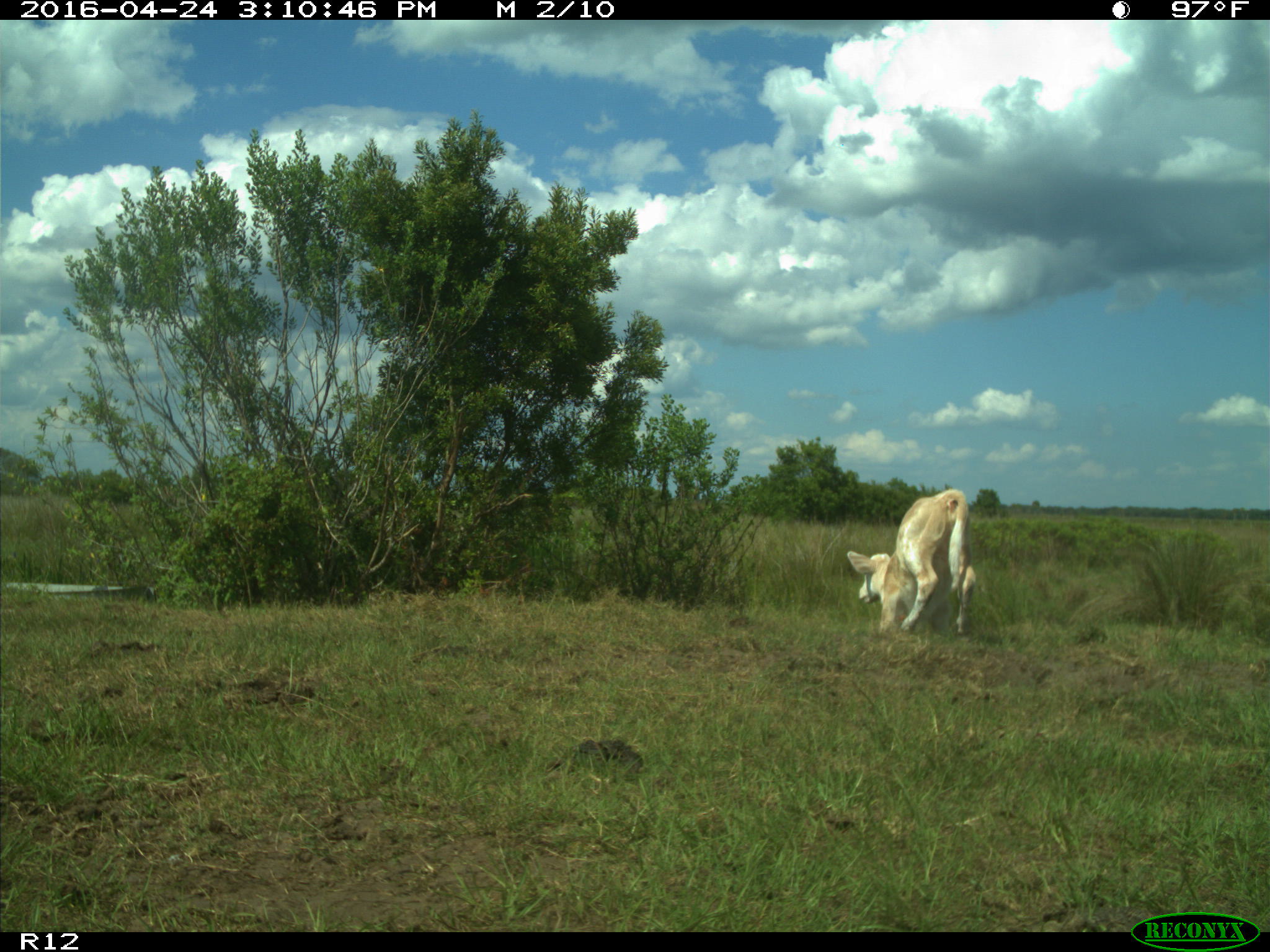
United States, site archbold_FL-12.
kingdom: Animalia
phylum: Chordata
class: Mammalia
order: Artiodactyla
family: Bovidae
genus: Bos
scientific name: Bos taurus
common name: domestic cow